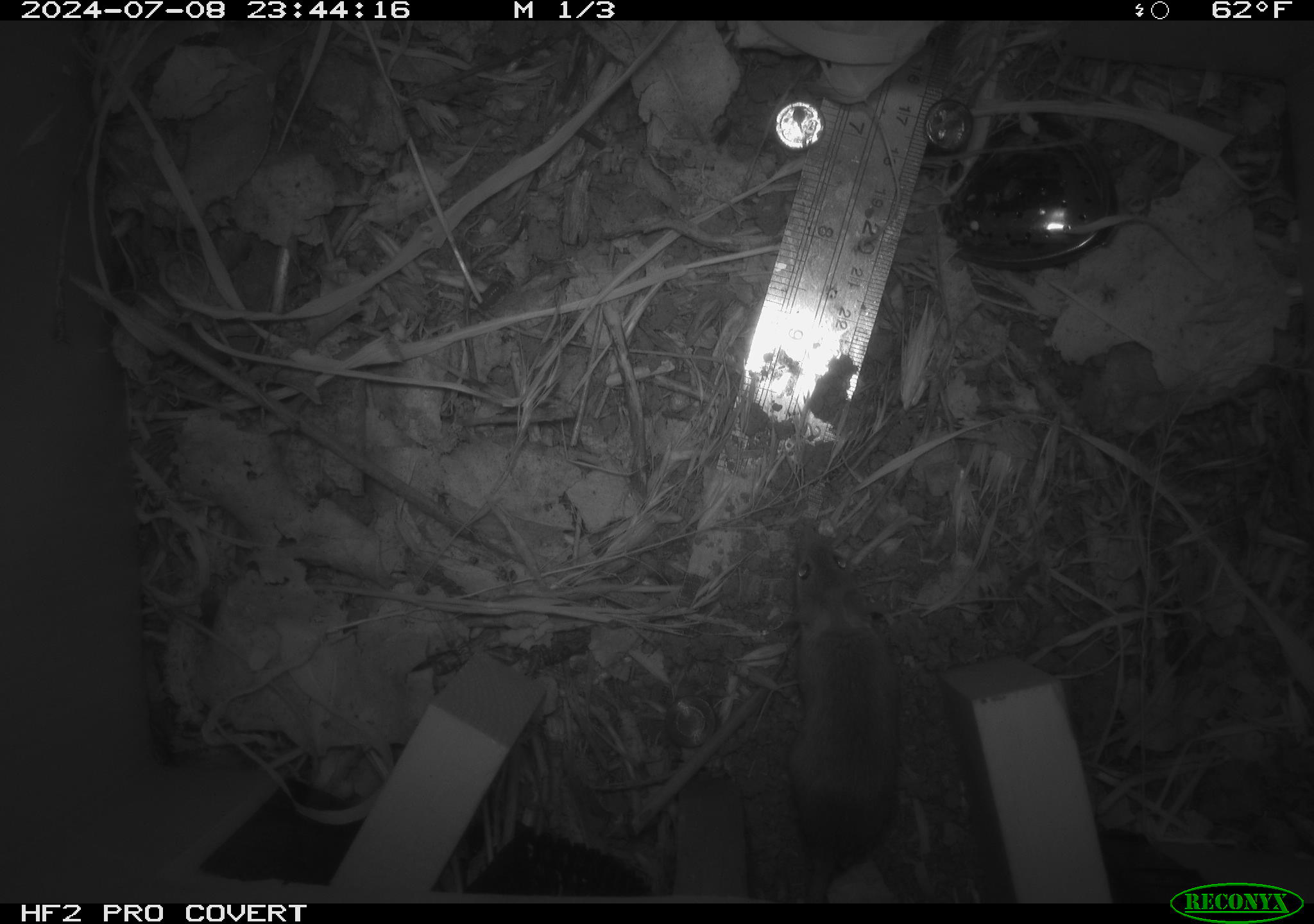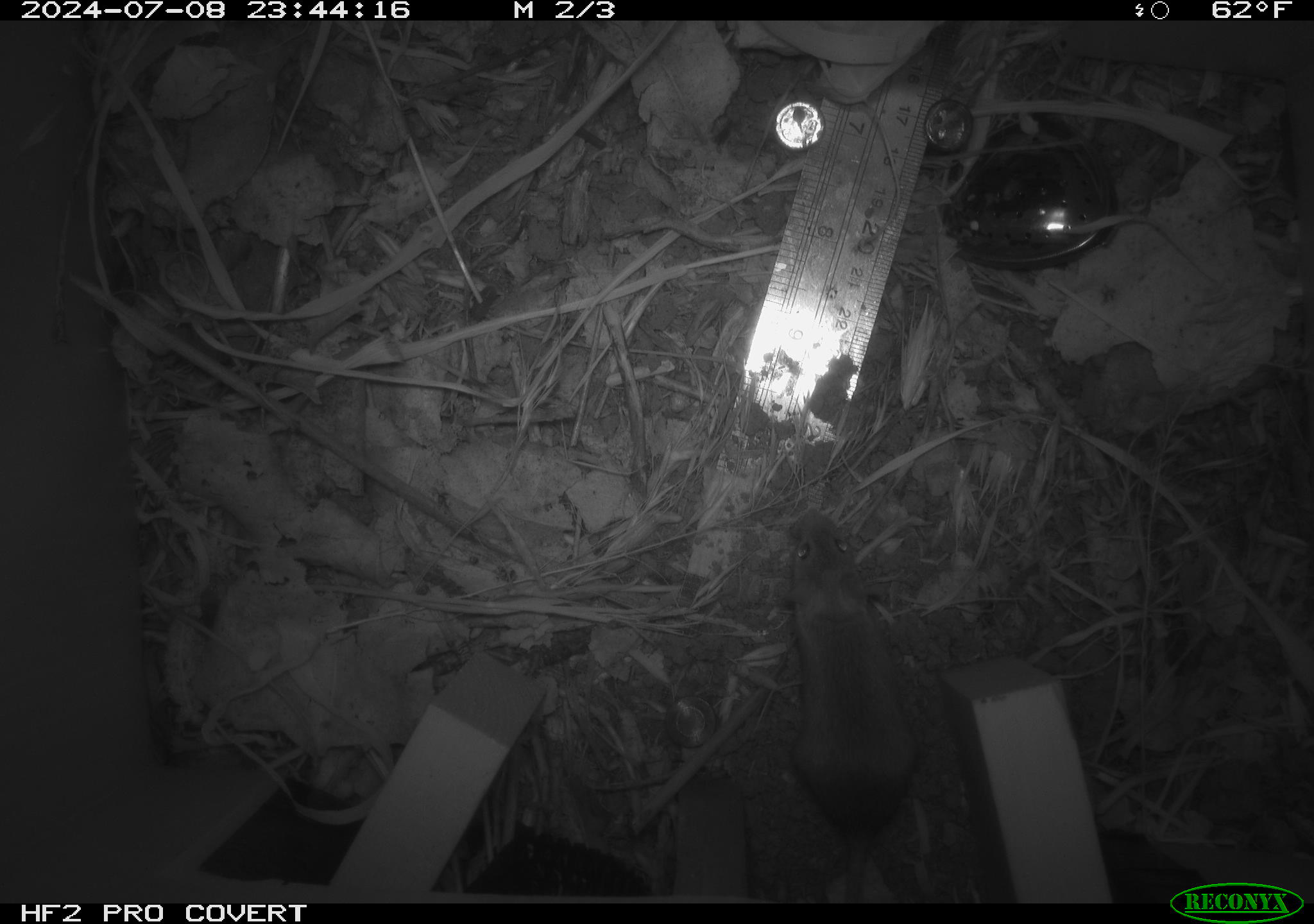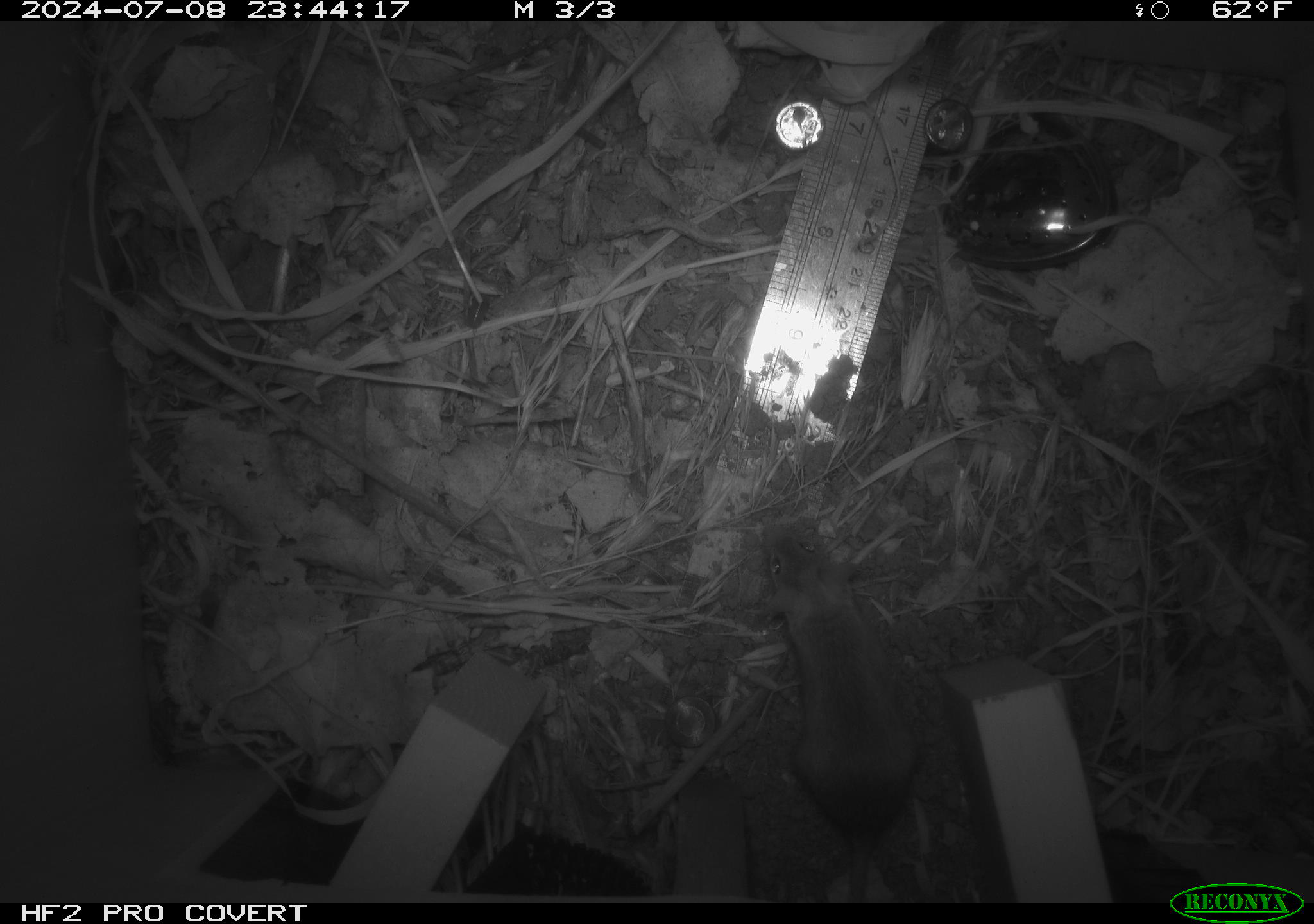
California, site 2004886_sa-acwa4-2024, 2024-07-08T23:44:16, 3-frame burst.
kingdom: Animalia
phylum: Chordata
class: Mammalia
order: Rodentia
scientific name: Rodentia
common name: mouse species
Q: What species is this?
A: Mouse species (Rodentia).